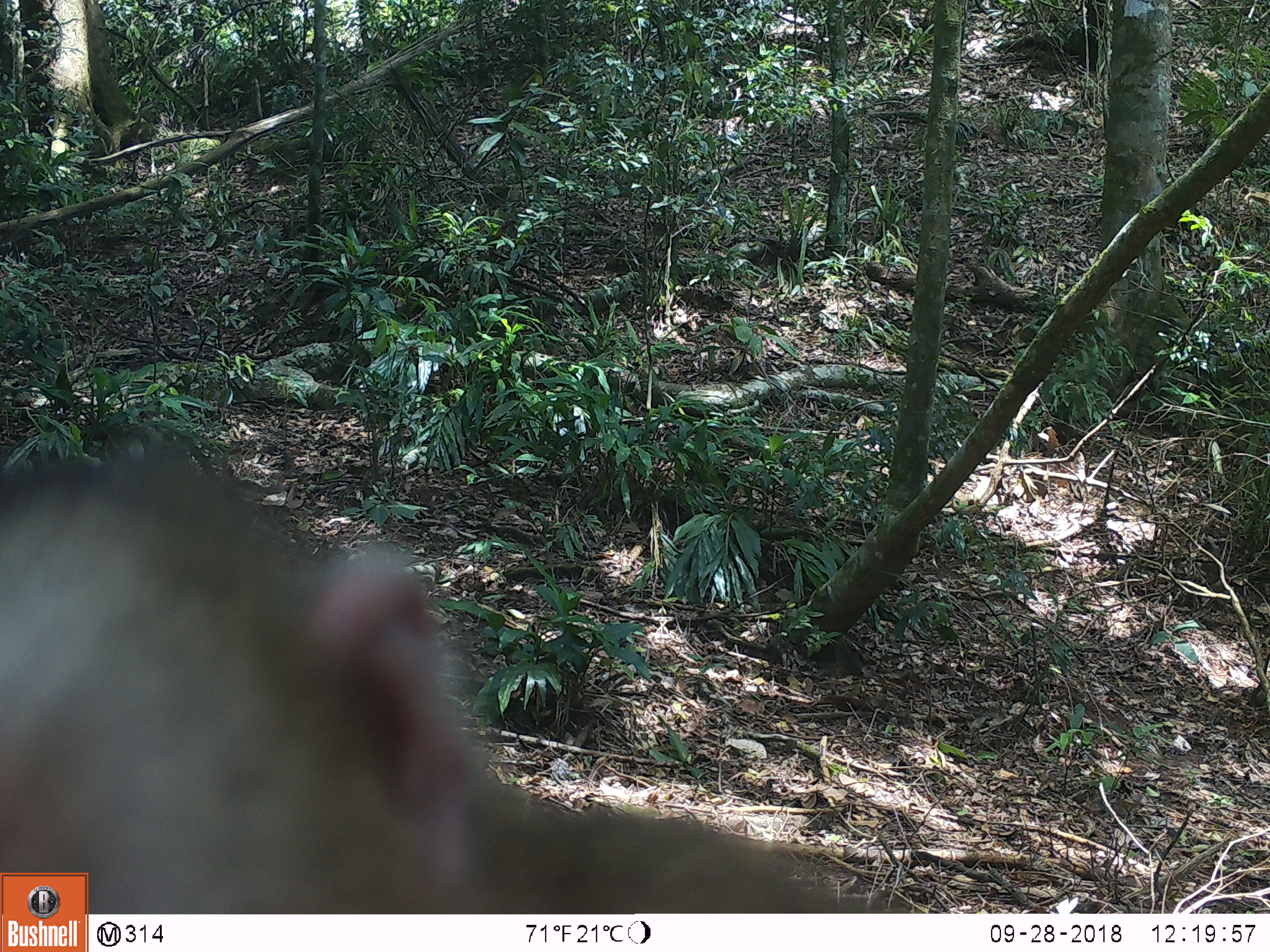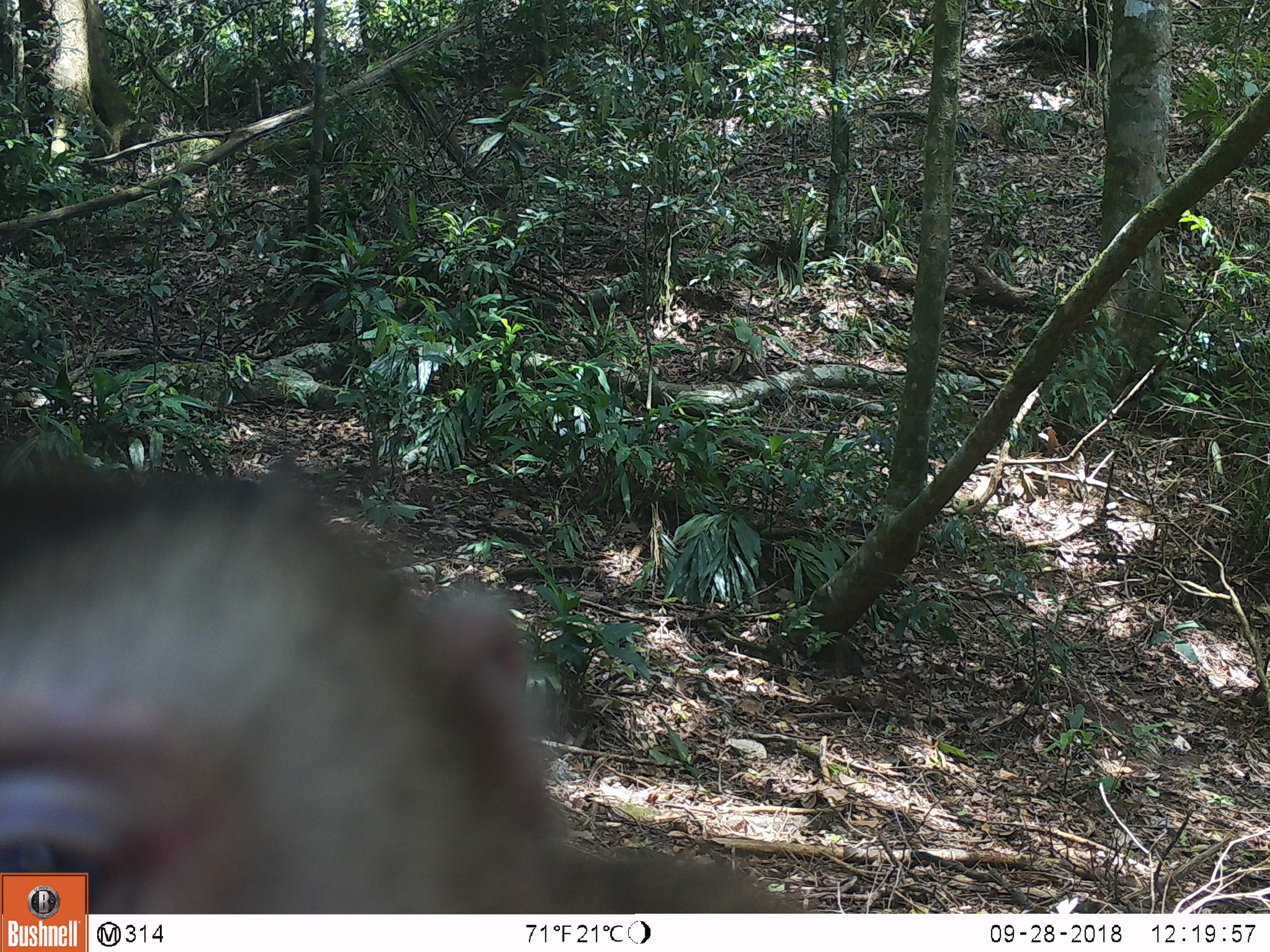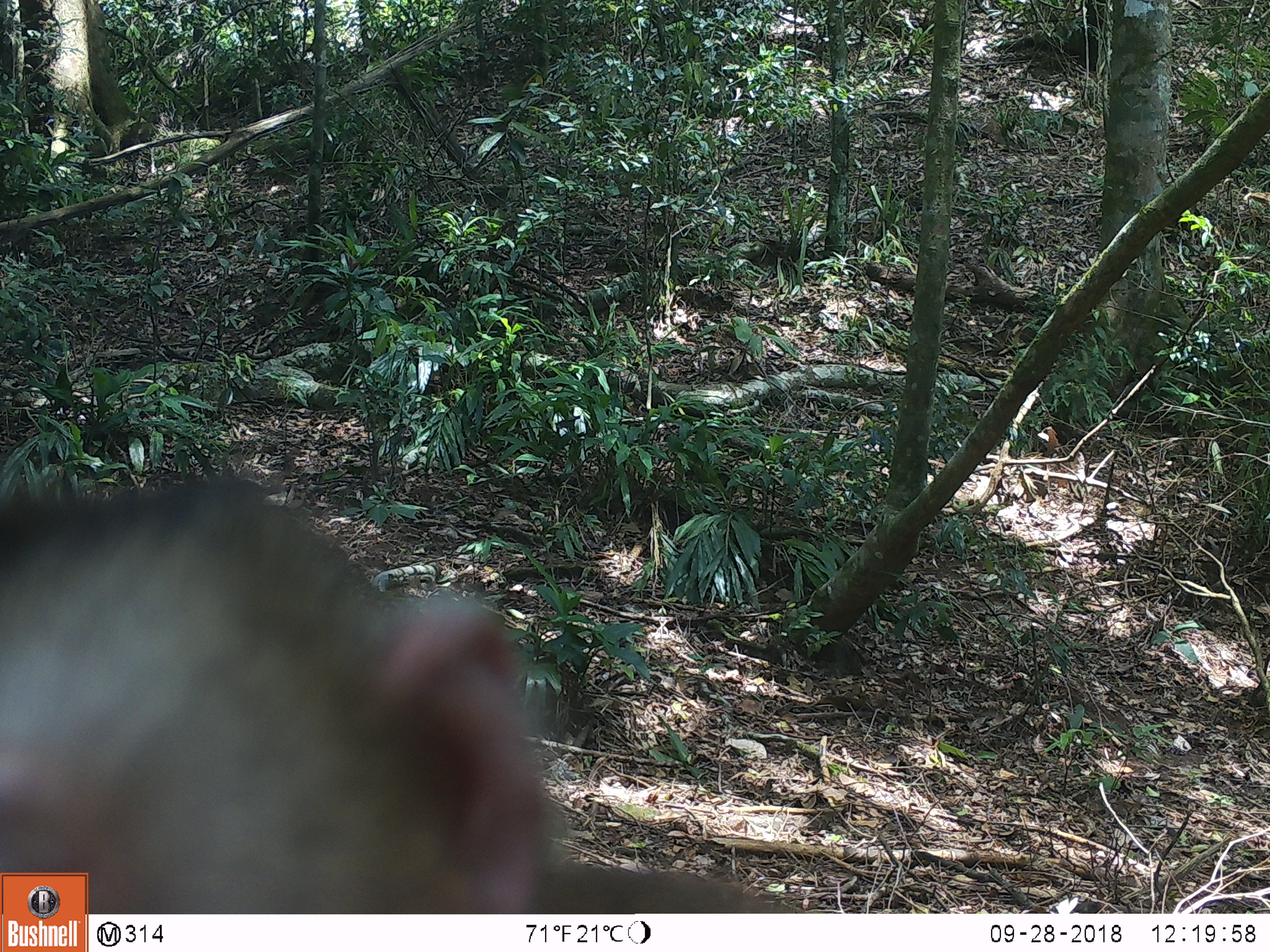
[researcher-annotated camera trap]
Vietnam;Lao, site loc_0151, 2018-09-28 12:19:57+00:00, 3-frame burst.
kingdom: Animalia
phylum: Chordata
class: Mammalia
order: Primates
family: Cercopithecidae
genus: Macaca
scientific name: Macaca nemestrina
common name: pig-tailed macaque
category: pig tailed macaque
Pig tailed macaque (pig-tailed macaque) (Macaca nemestrina). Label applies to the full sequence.